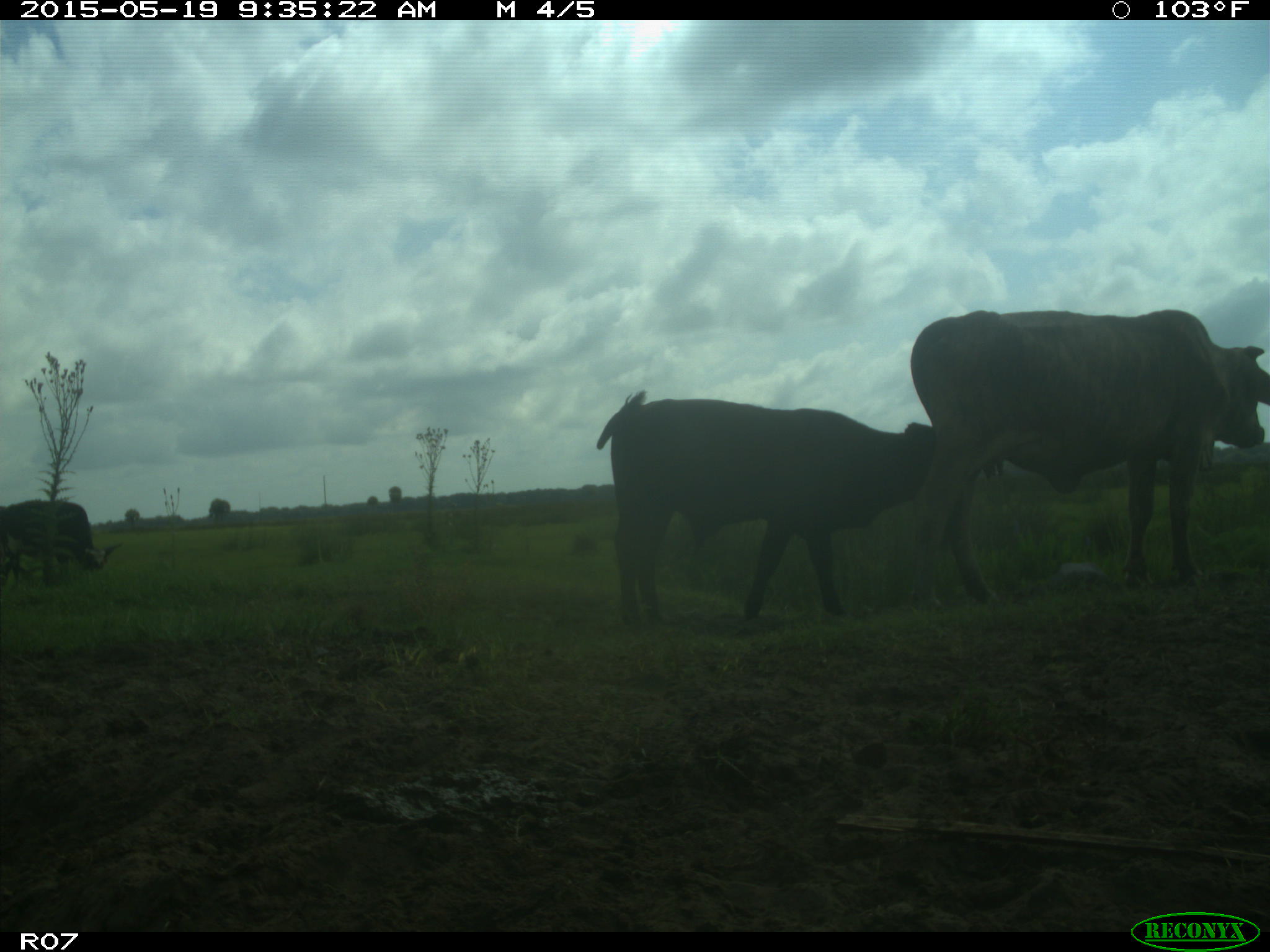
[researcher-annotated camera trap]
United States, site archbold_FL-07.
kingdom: Animalia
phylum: Chordata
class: Mammalia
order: Artiodactyla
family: Bovidae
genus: Bos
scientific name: Bos taurus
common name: domestic cow